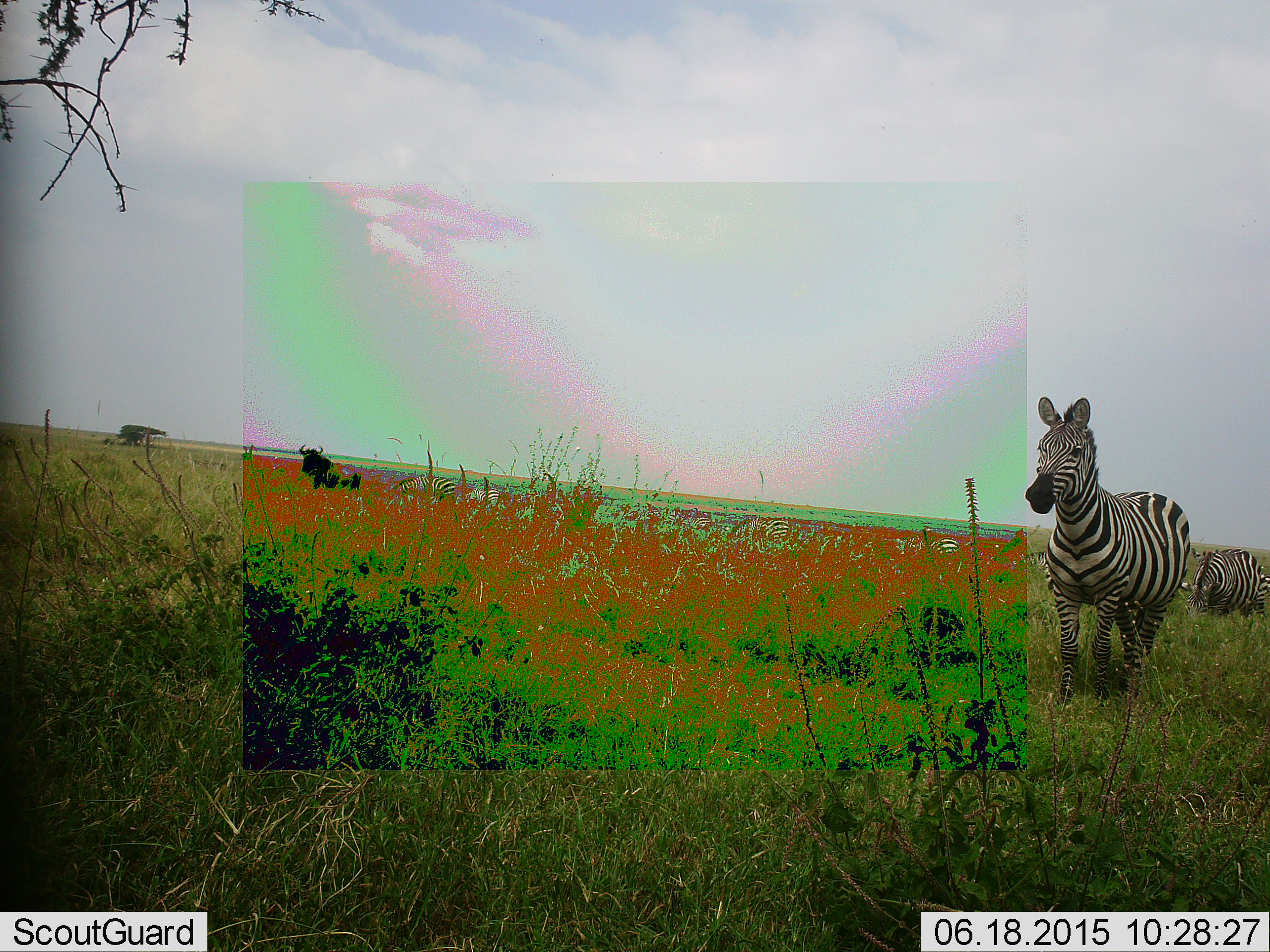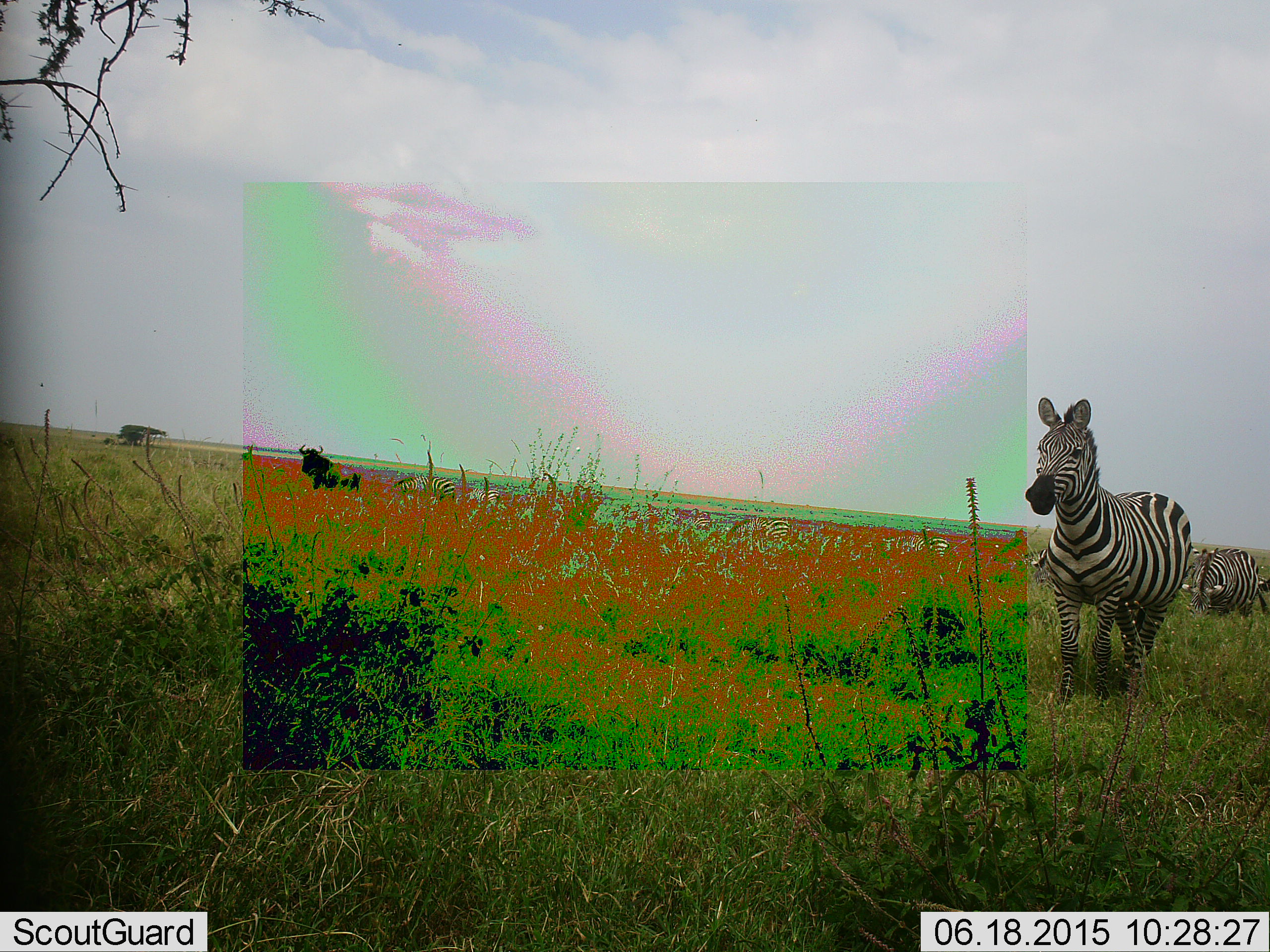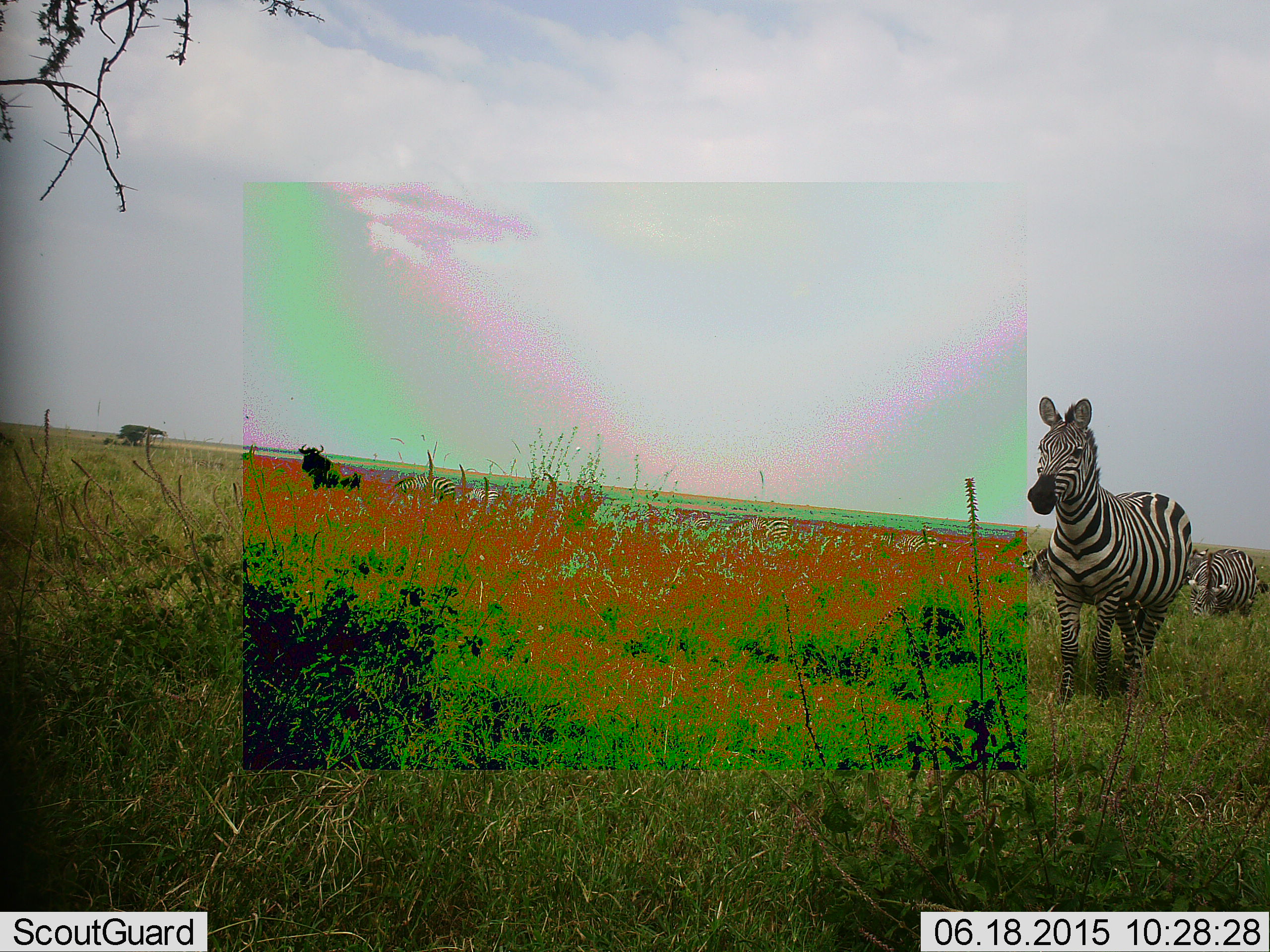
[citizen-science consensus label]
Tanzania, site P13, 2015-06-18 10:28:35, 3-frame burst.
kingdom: Animalia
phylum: Chordata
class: Mammalia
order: Artiodactyla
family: Bovidae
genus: Connochaetes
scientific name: Connochaetes taurinus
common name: blue wildebeest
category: wildebeest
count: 1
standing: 90%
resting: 0%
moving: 10%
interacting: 0%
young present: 0%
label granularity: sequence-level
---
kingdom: Animalia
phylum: Chordata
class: Mammalia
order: Perissodactyla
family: Equidae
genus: Equus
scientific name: Equus quagga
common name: plains zebra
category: zebra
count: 4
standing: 85%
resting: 15%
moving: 38%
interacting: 0%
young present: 0%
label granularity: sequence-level